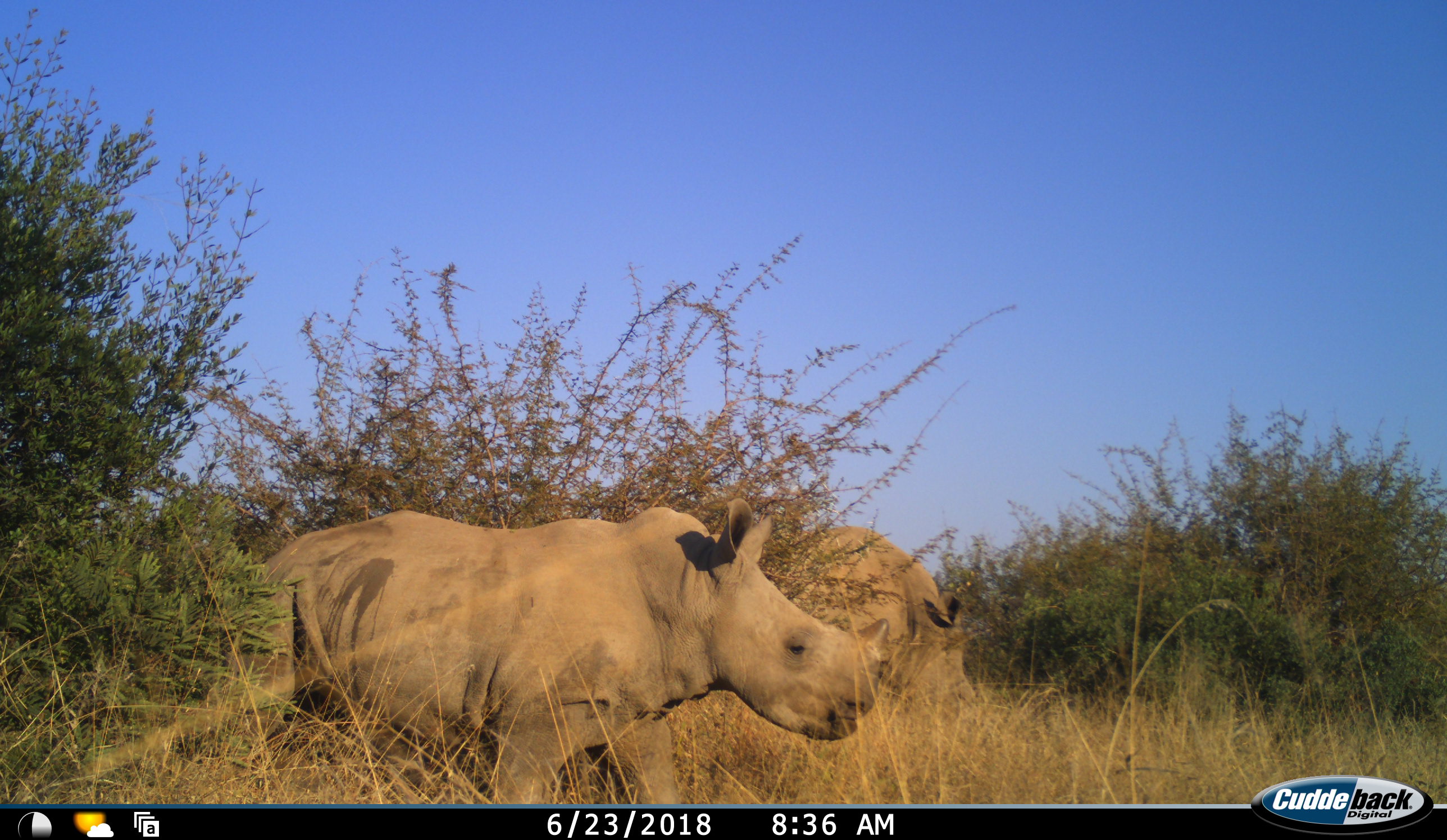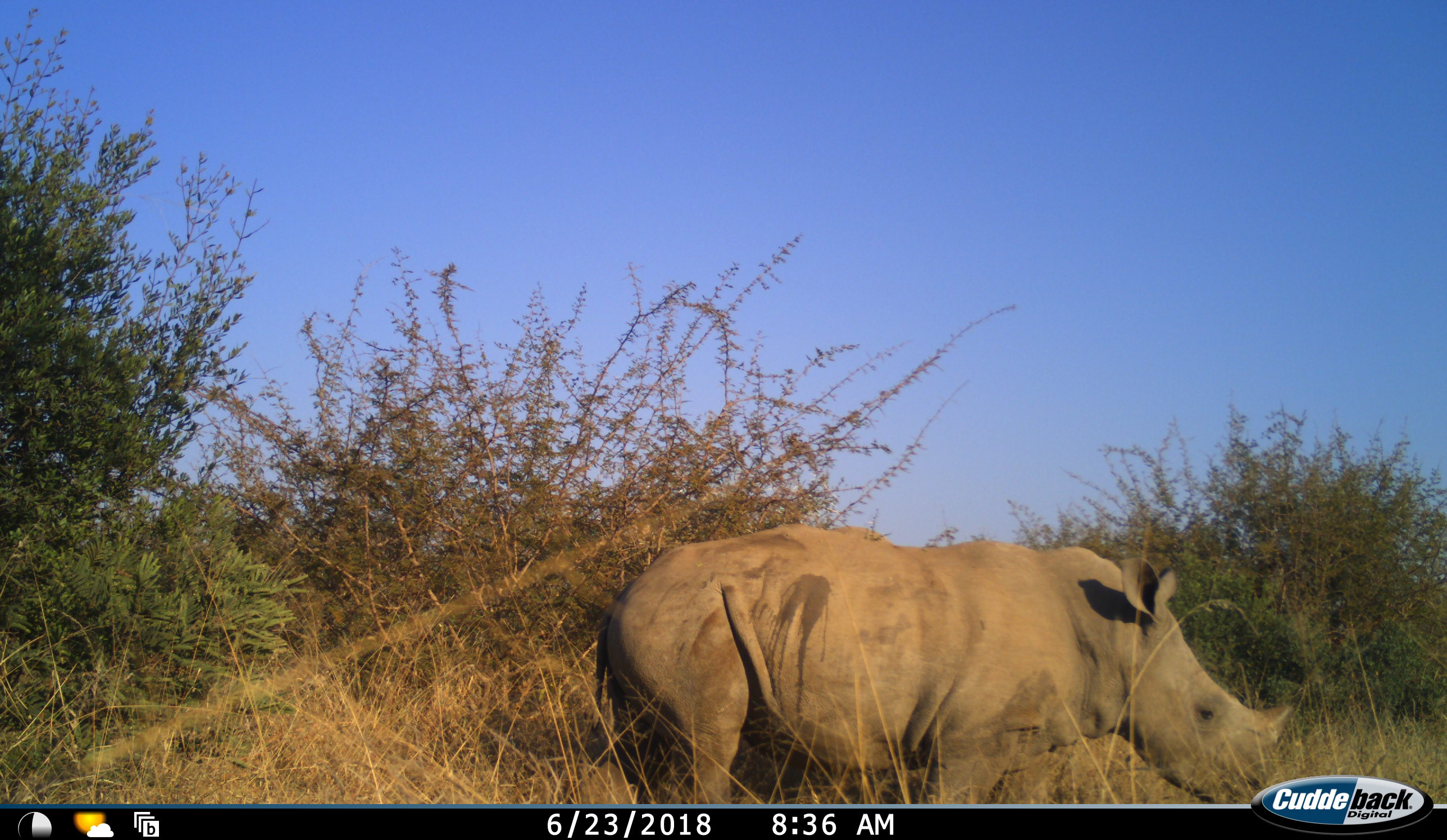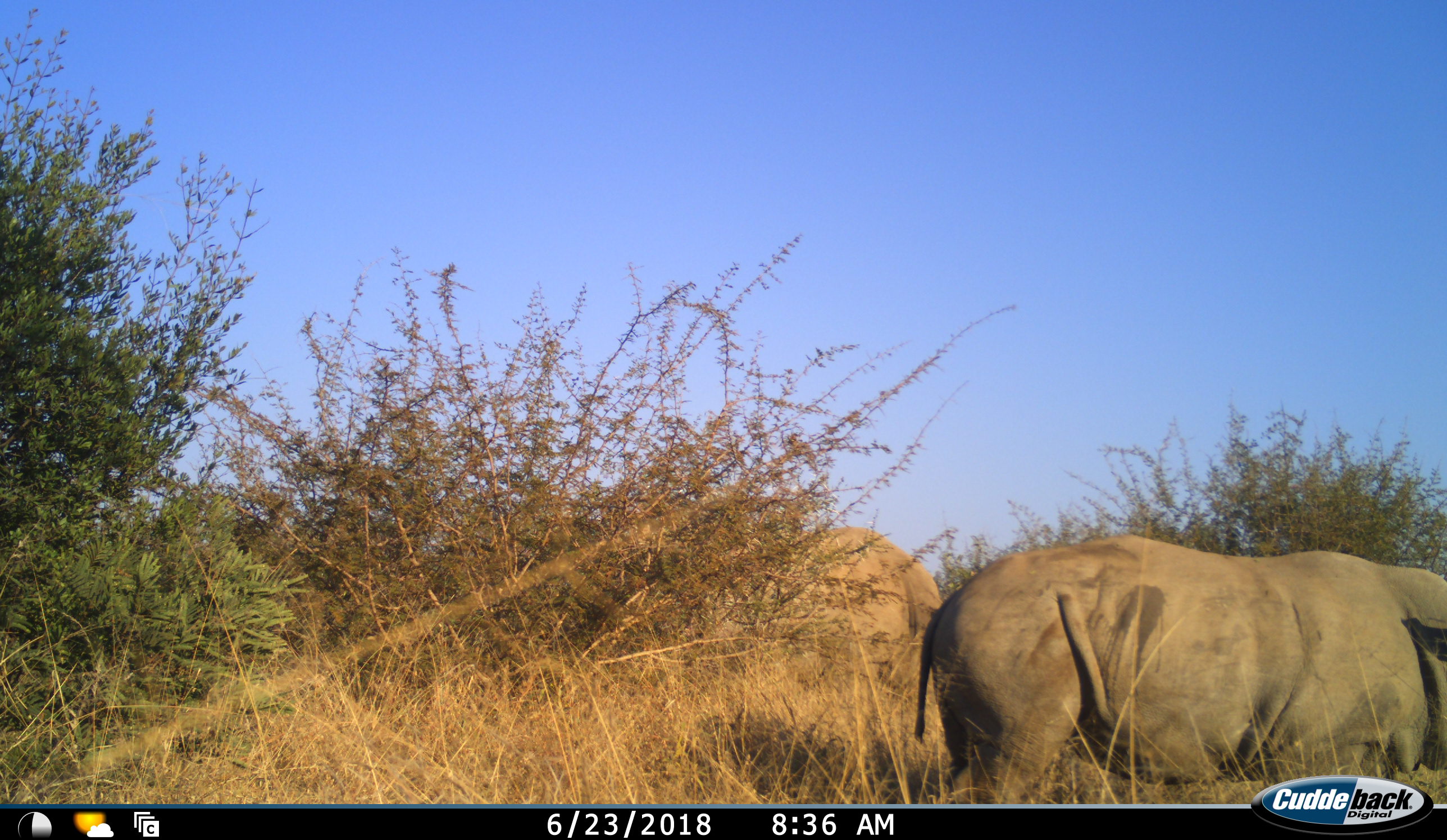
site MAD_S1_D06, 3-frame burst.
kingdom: Animalia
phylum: Chordata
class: Mammalia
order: Perissodactyla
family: Rhinocerotidae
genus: Ceratotherium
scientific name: Ceratotherium simum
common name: white rhinoceros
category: rhinoceroswhite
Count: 2.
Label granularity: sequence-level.